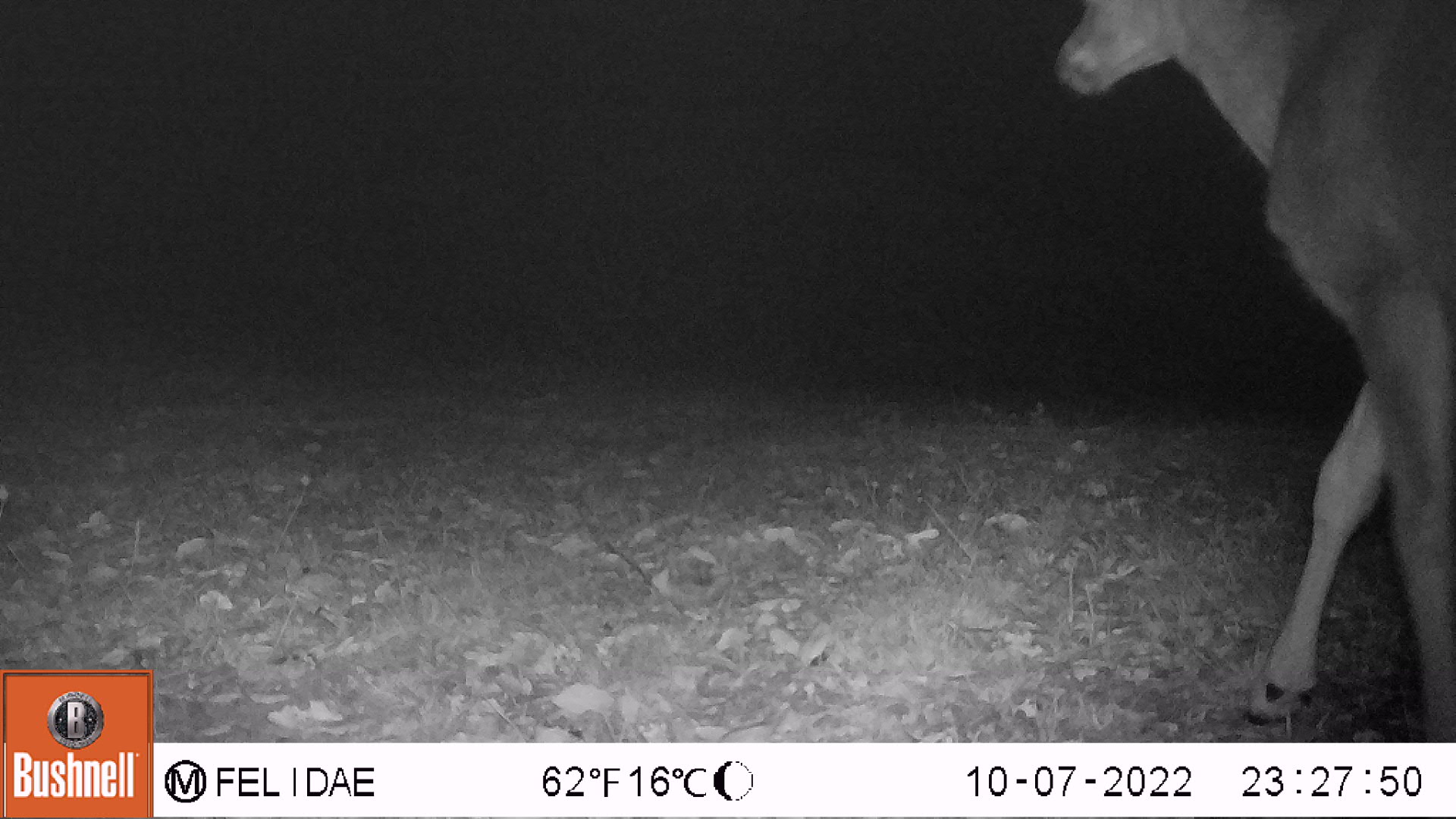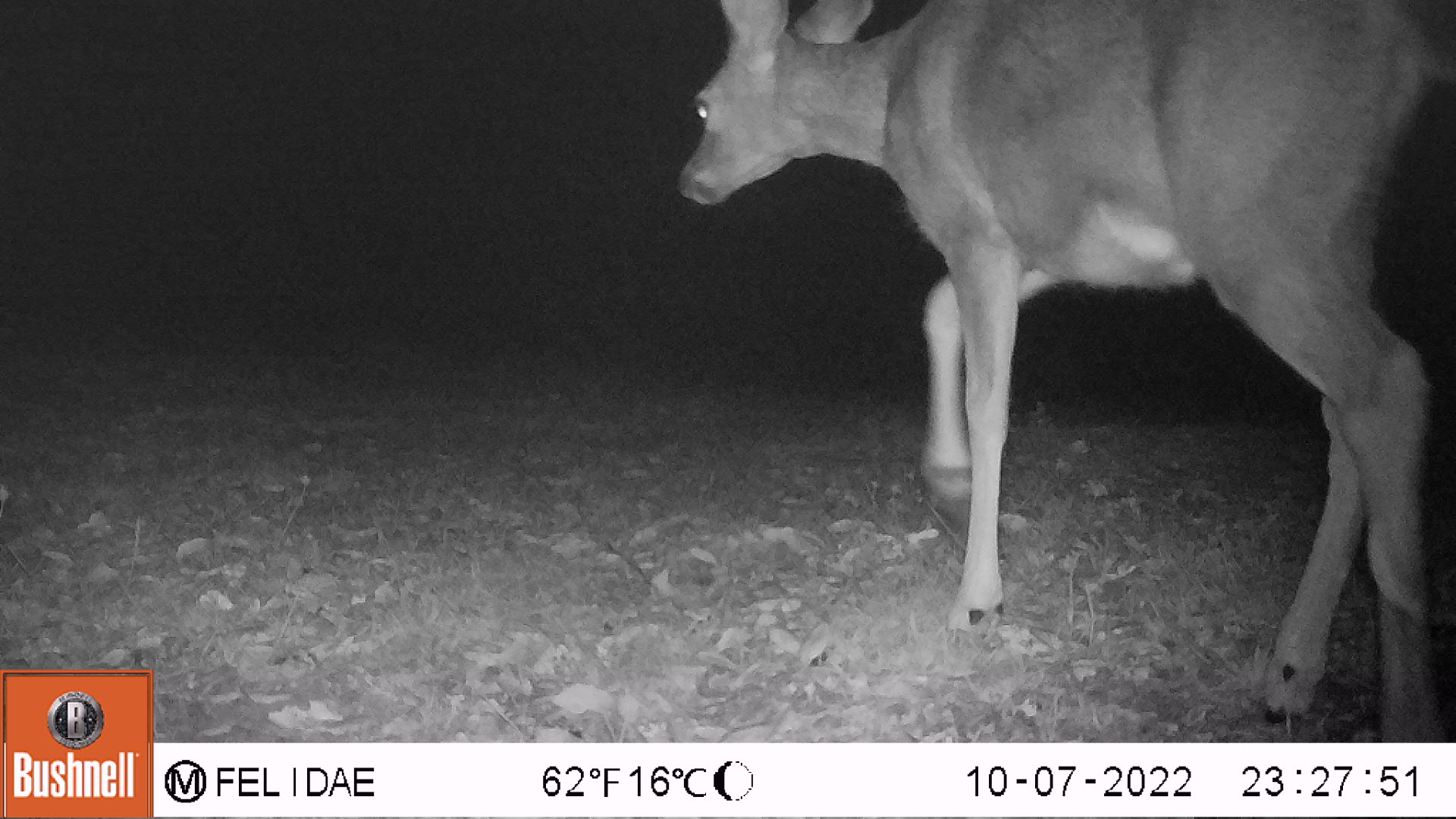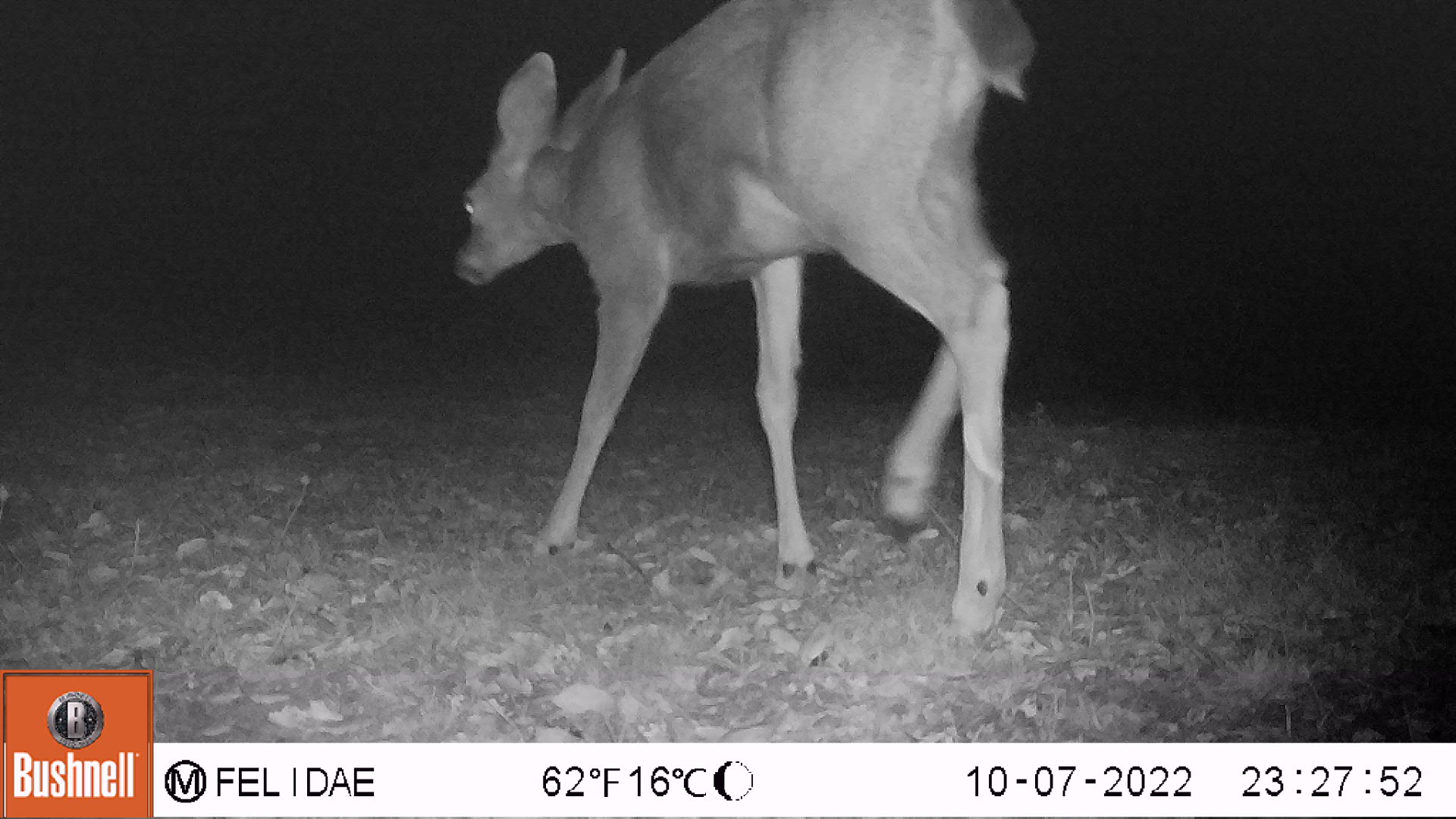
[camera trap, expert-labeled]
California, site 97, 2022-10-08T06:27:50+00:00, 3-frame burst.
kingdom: Animalia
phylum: Chordata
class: Mammalia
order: Artiodactyla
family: Cervidae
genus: Odocoileus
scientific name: Odocoileus hemionus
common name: mule deer